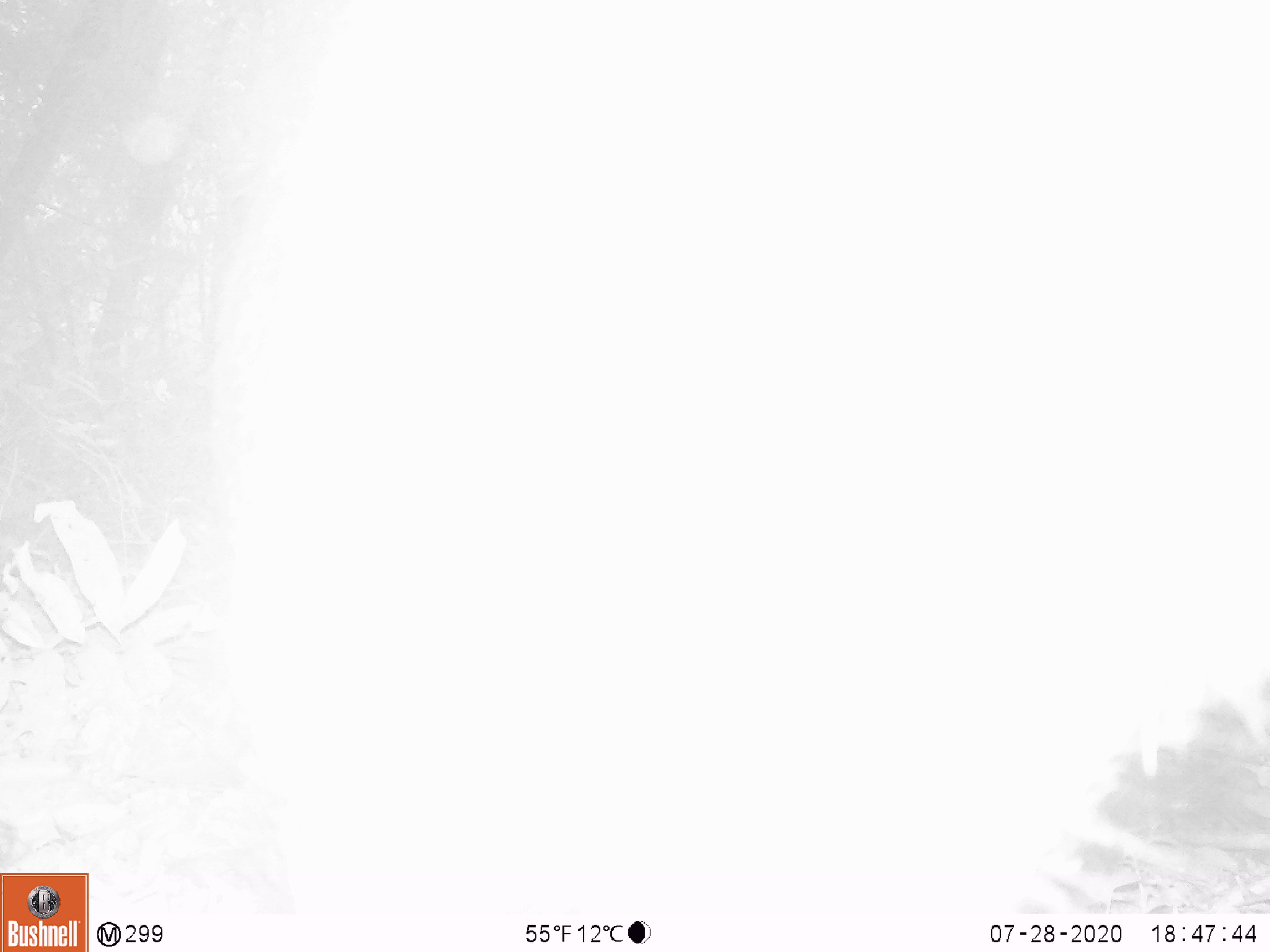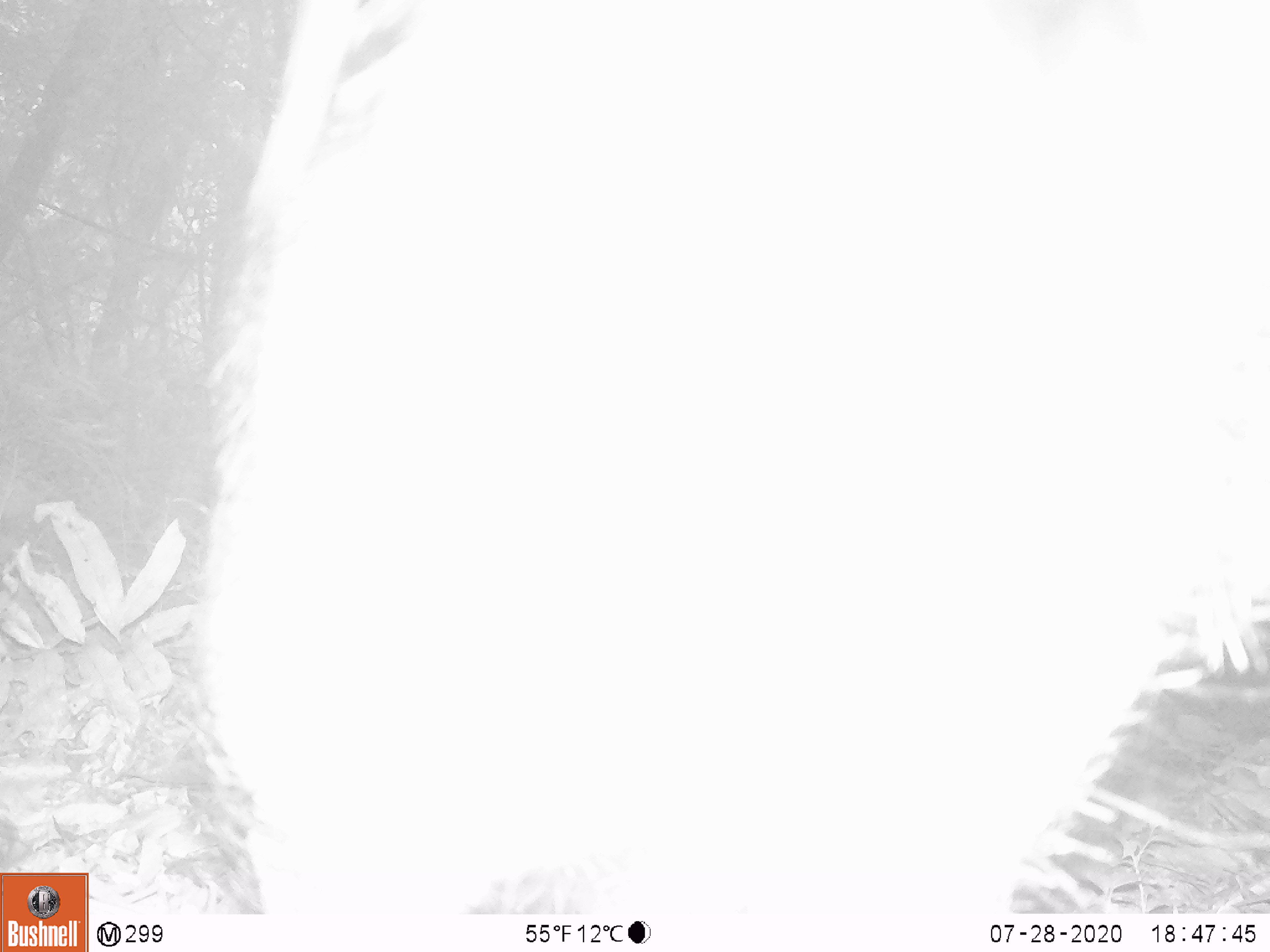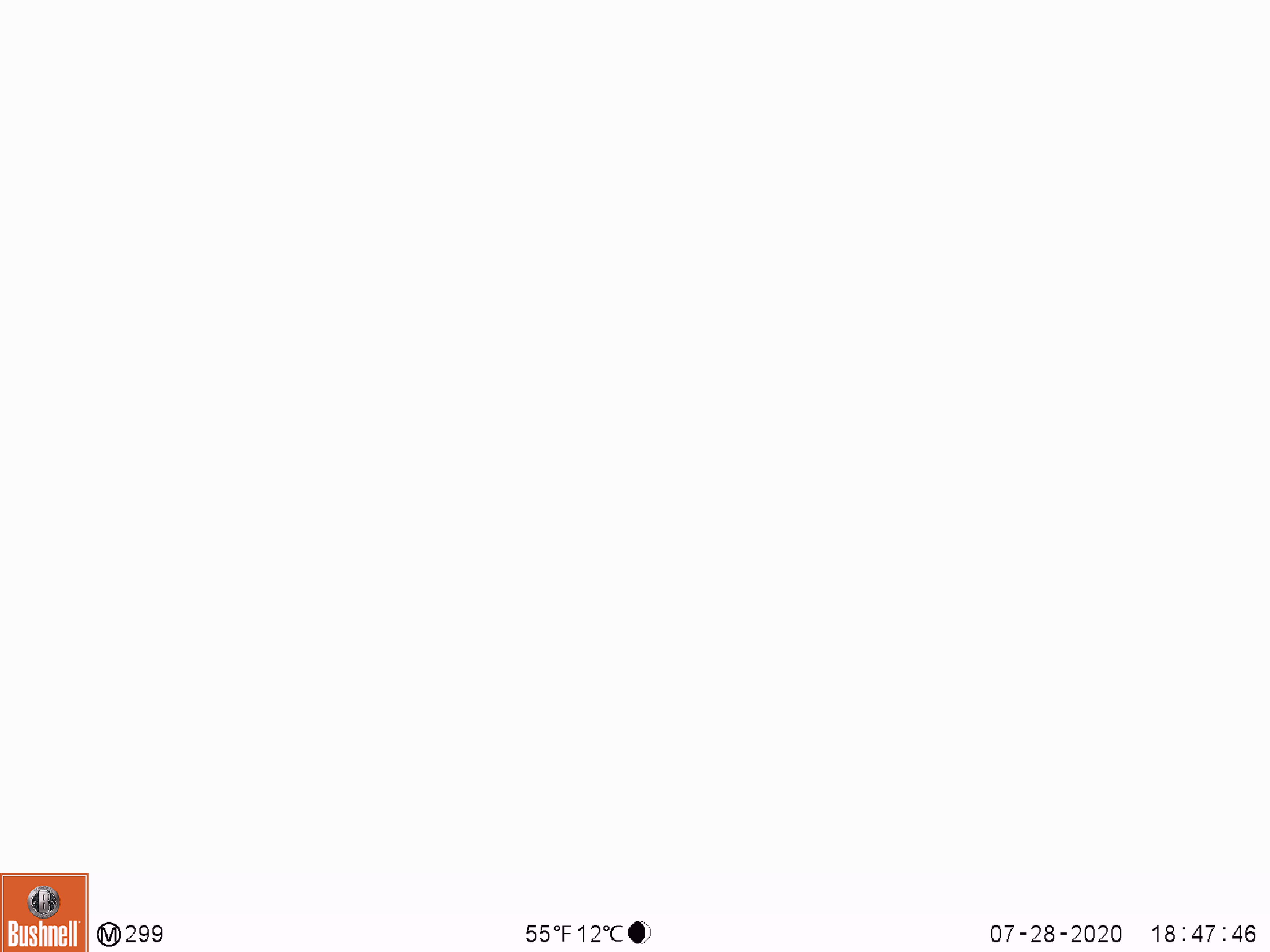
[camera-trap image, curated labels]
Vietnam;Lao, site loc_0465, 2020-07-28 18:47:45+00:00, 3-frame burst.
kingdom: Animalia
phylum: Chordata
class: Mammalia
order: Artiodactyla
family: Suidae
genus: Sus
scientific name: Sus scrofa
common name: eurasian wild pig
Eurasian wild pig (Sus scrofa). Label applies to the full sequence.